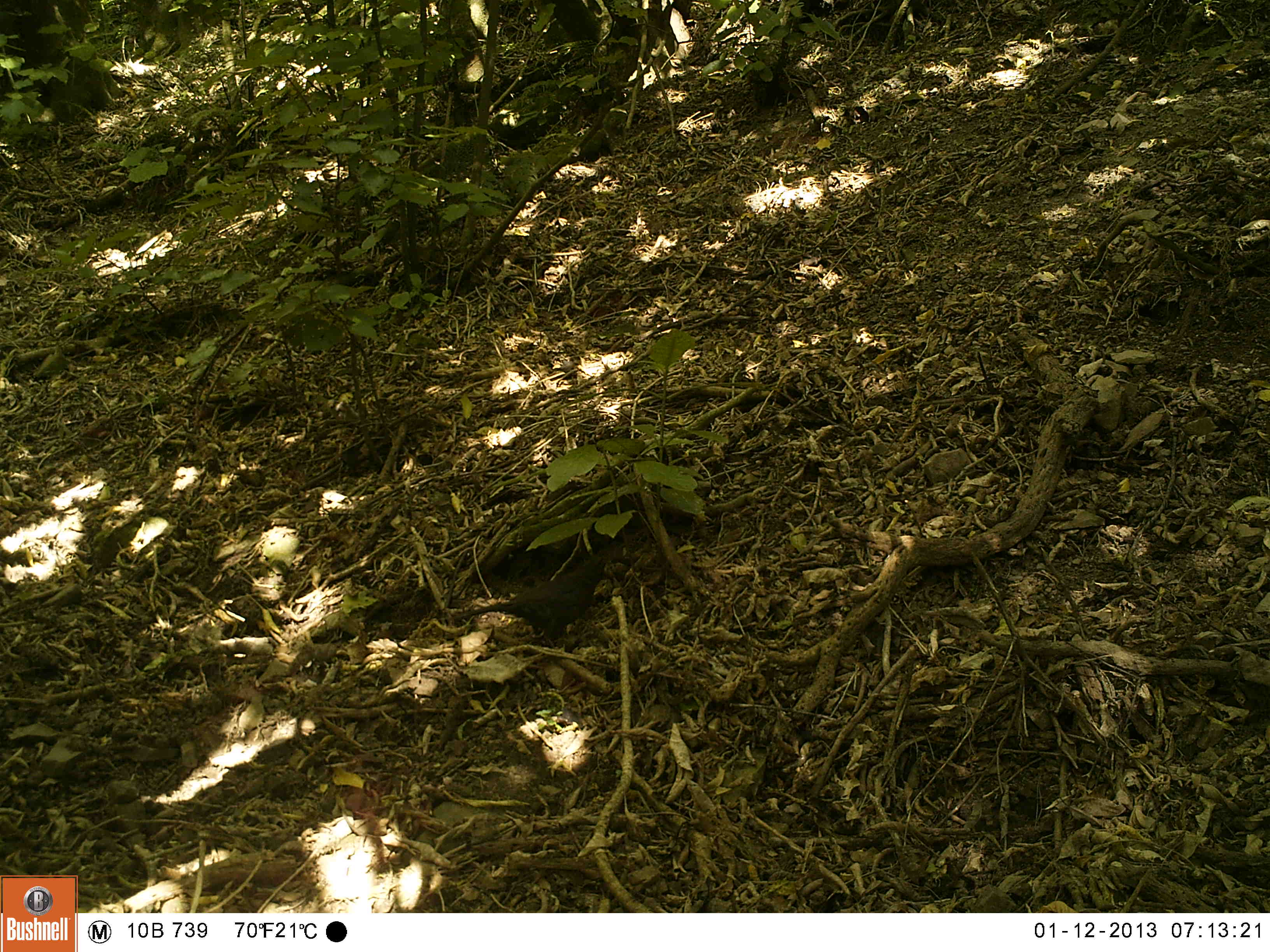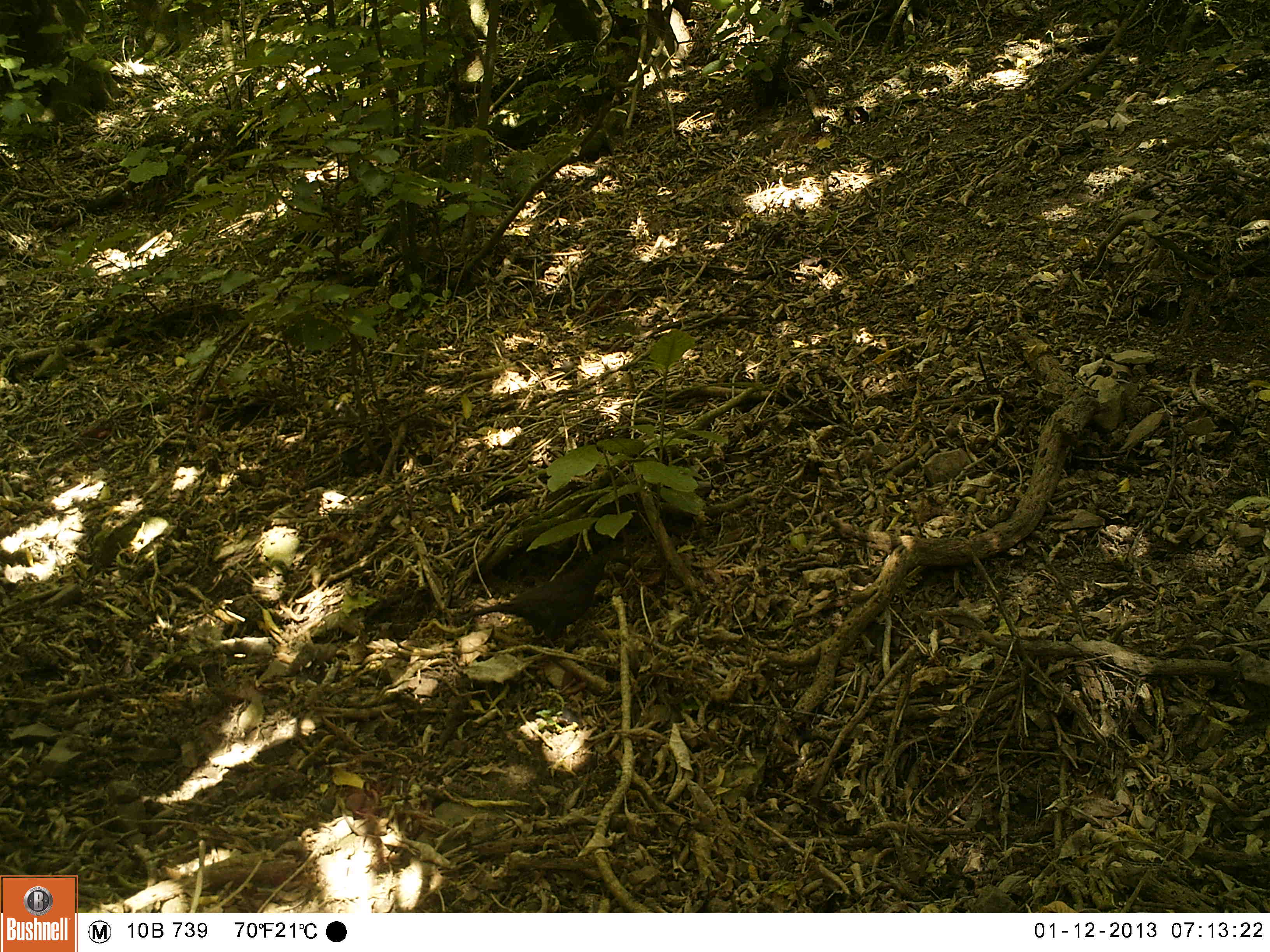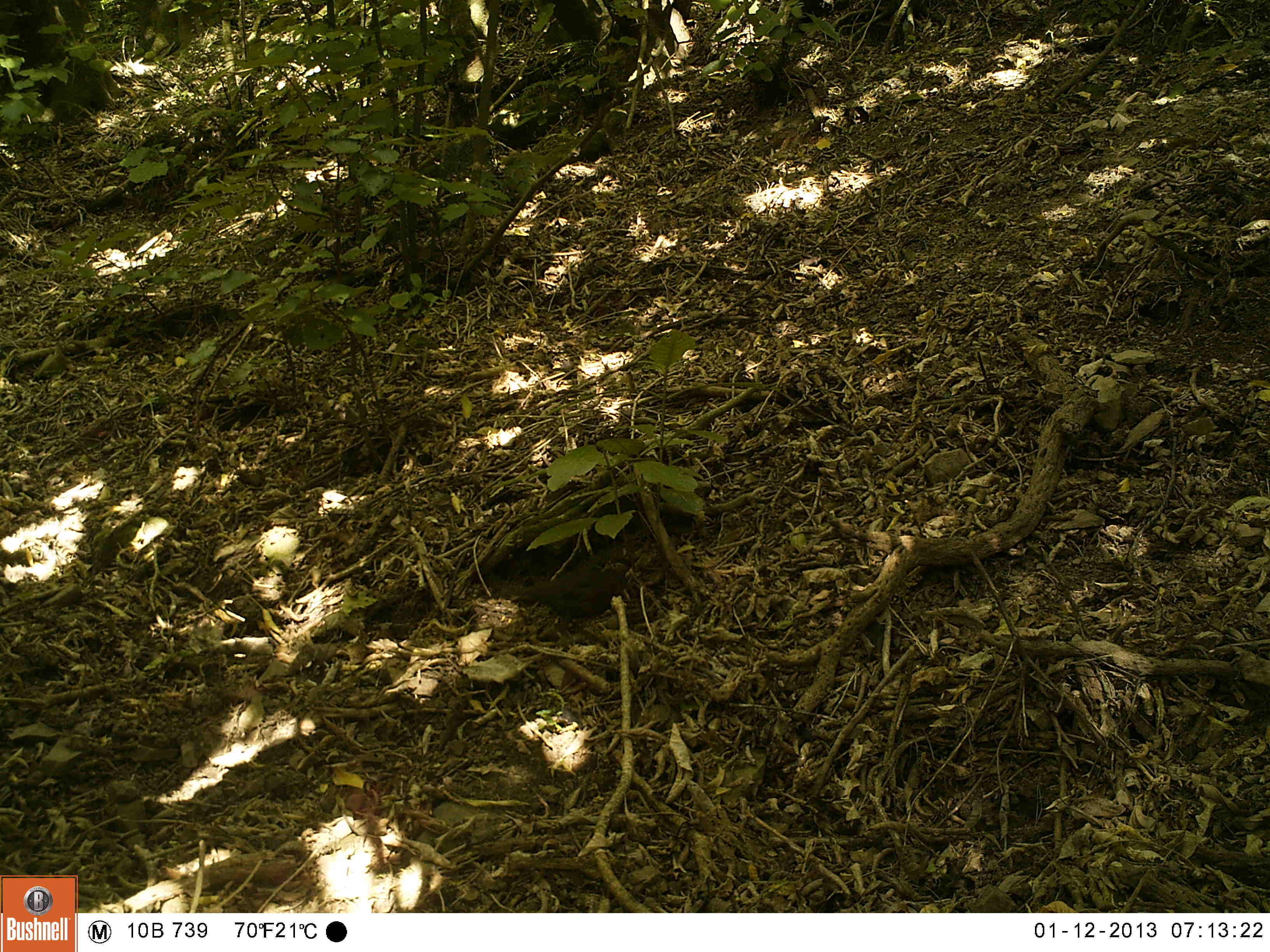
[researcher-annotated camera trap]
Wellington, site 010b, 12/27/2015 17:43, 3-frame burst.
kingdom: Animalia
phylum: Chordata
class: Aves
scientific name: Aves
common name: bird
Bird (Aves).